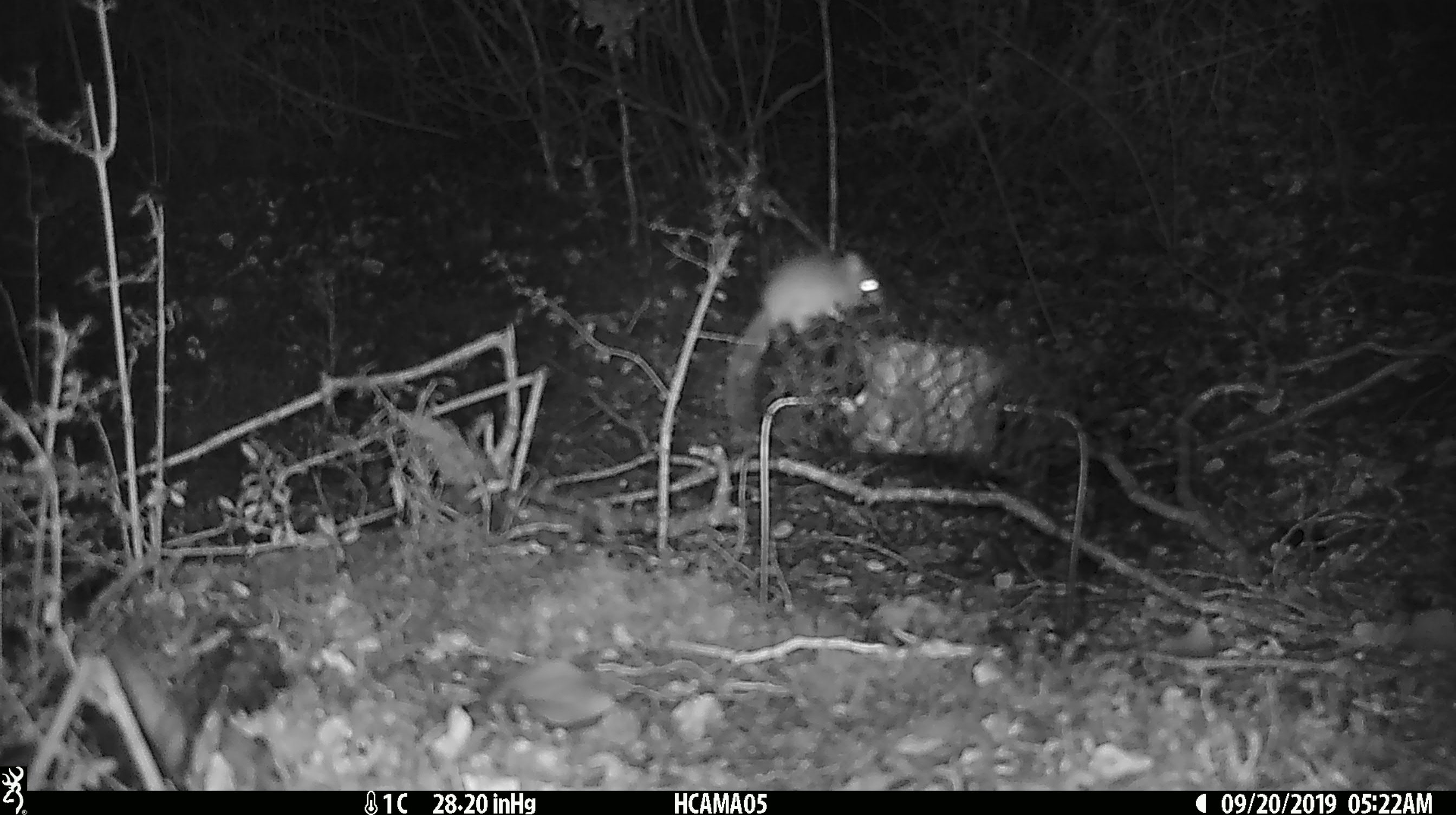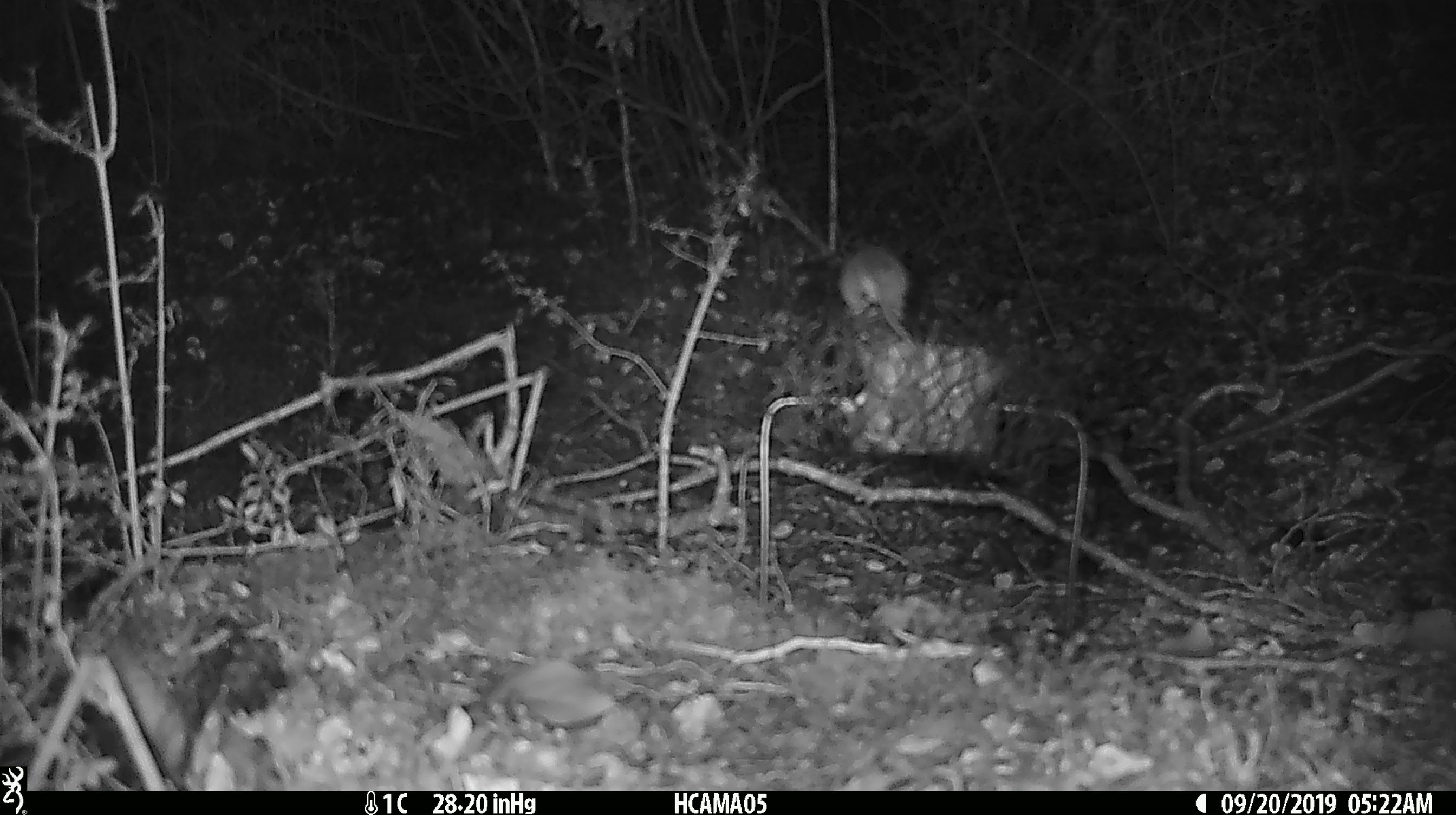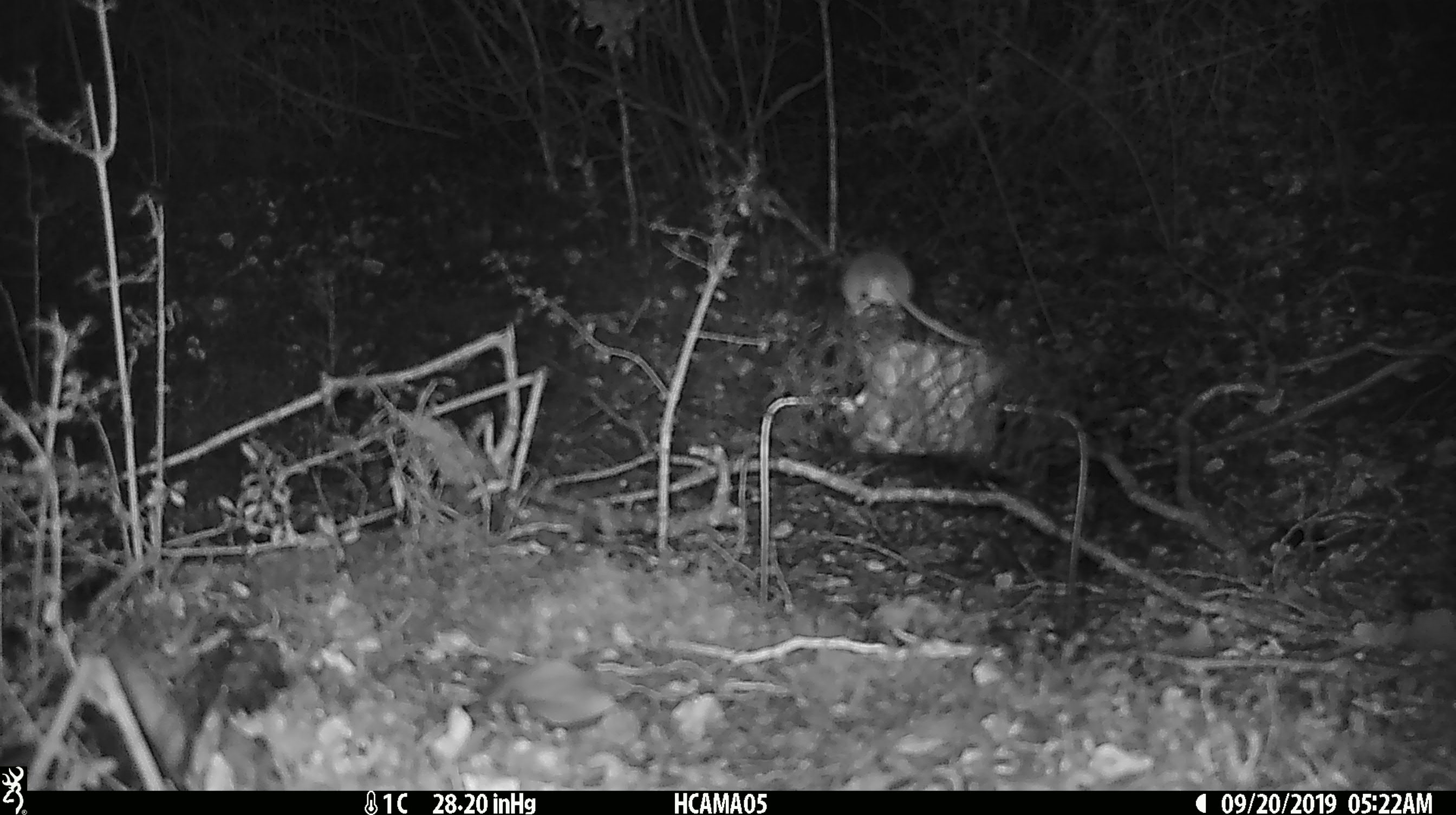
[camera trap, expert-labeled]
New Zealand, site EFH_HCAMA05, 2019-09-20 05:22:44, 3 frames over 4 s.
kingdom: Animalia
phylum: Chordata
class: Mammalia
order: Rodentia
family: Muridae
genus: Mus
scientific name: Mus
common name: mouse